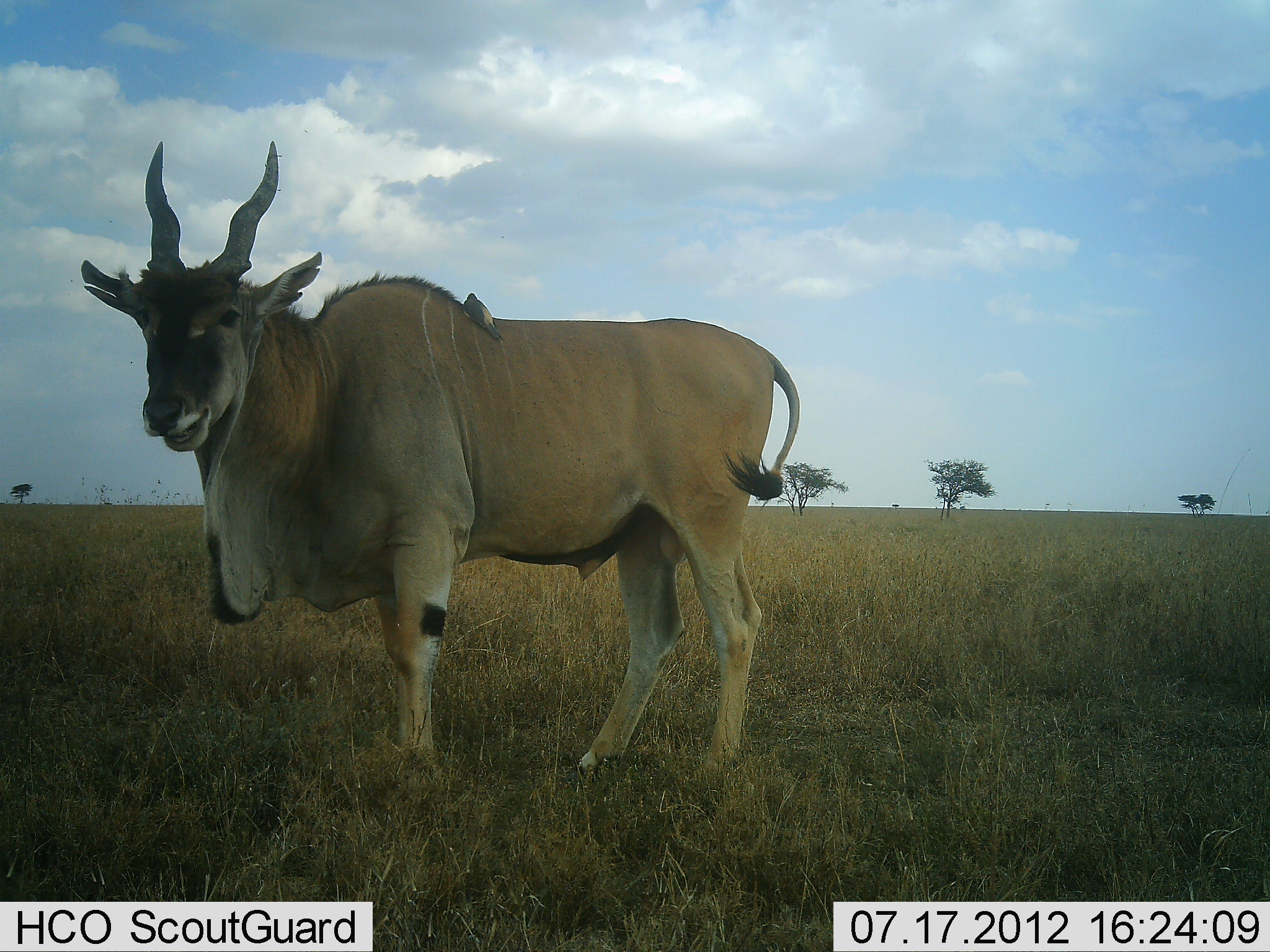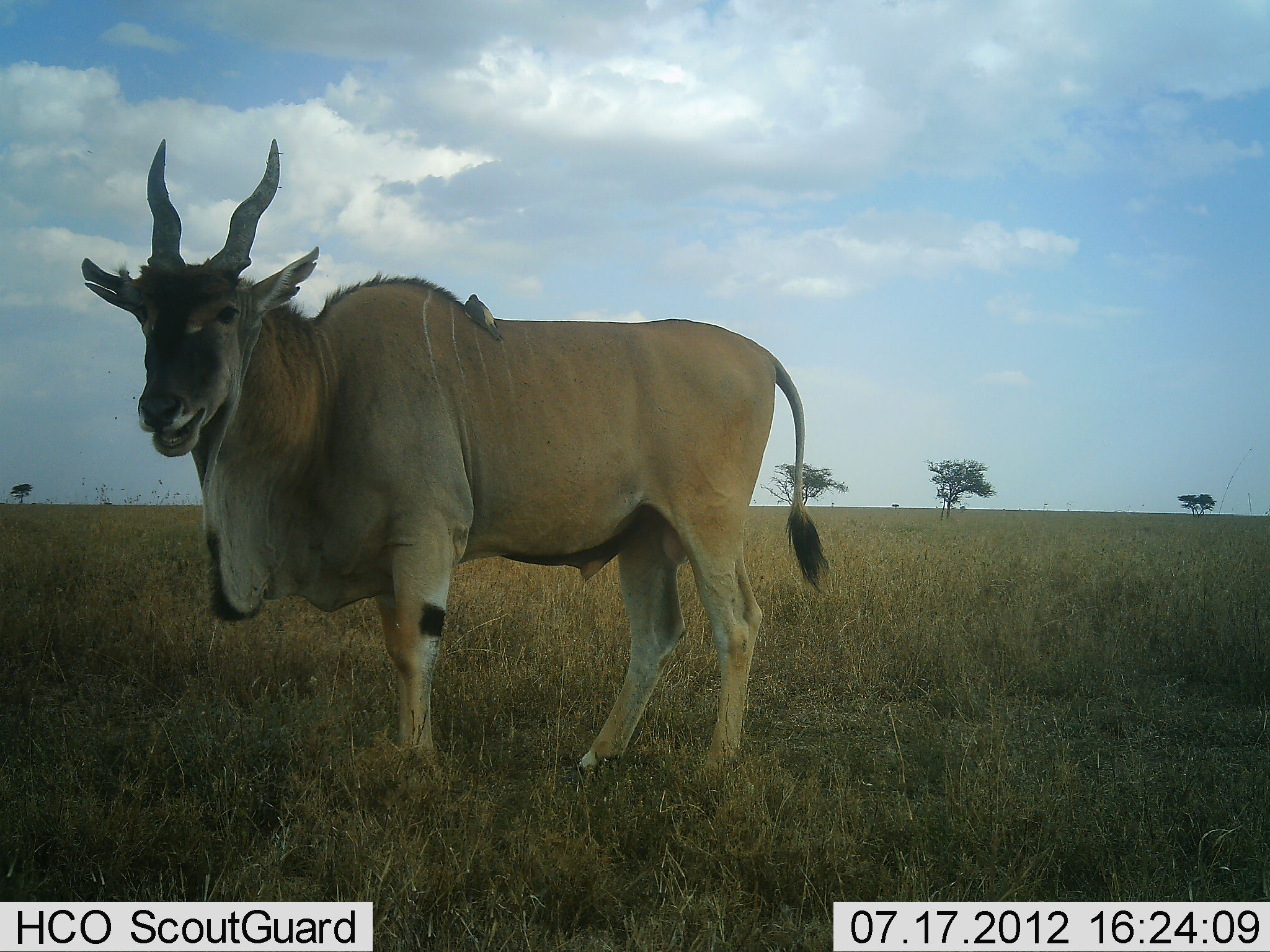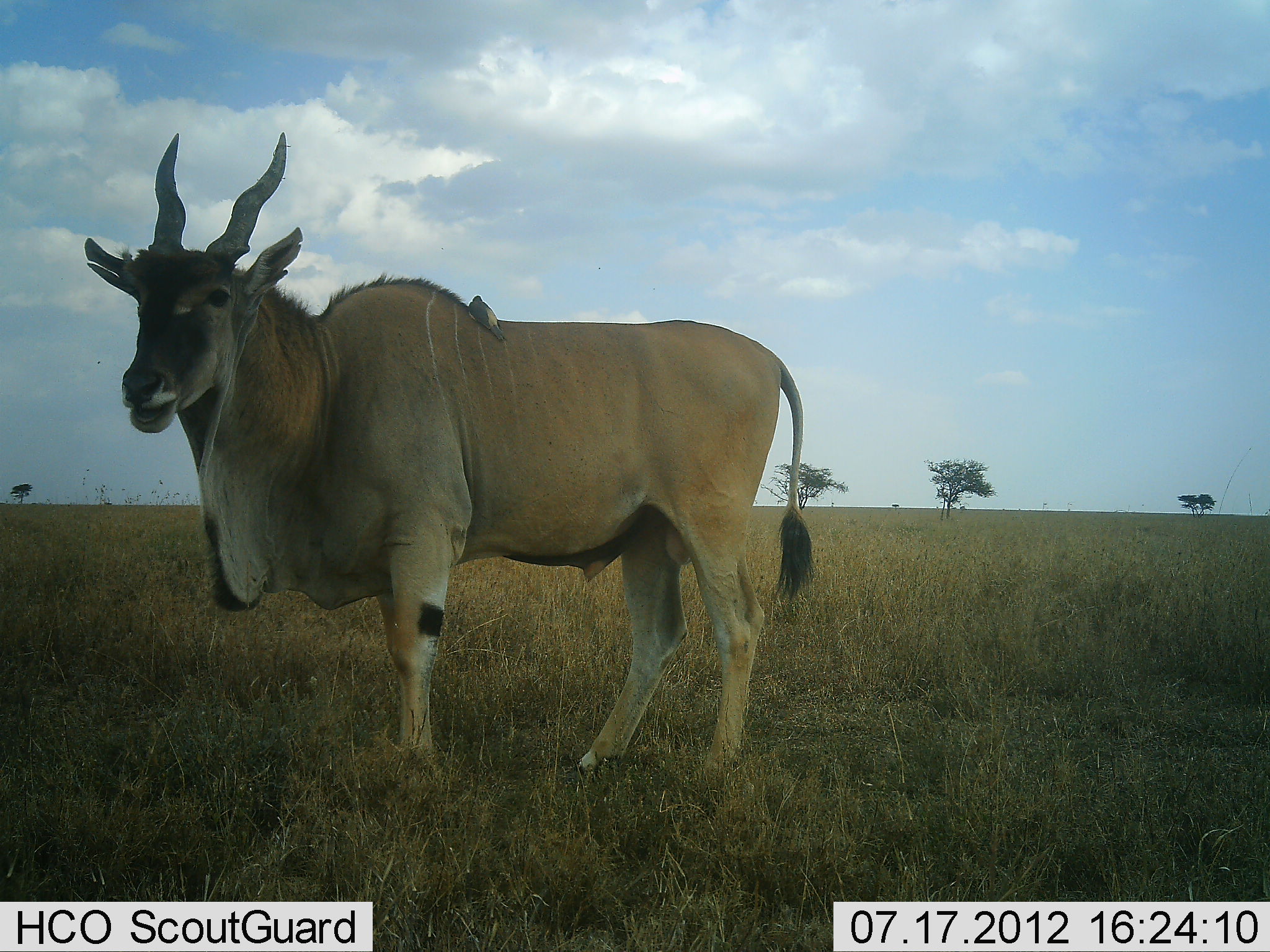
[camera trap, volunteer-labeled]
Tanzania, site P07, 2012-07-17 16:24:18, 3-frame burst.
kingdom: Animalia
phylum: Chordata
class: Mammalia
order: Artiodactyla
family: Bovidae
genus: Tragelaphus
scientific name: Tragelaphus oryx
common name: eland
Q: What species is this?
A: Eland (Tragelaphus oryx).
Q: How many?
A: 1.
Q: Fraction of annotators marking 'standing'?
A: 92%.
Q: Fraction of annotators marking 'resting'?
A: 0%.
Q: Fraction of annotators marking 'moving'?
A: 0%.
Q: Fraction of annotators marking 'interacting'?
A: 0%.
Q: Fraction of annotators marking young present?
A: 0%.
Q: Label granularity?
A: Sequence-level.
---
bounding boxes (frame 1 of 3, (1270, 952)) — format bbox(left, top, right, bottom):
animal: bbox(77, 138, 801, 785); bbox(461, 292, 506, 342)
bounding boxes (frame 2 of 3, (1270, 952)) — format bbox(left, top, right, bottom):
animal: bbox(80, 135, 830, 778); bbox(462, 291, 503, 340)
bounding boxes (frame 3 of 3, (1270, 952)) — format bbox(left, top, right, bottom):
animal: bbox(82, 128, 816, 792); bbox(468, 295, 507, 342)